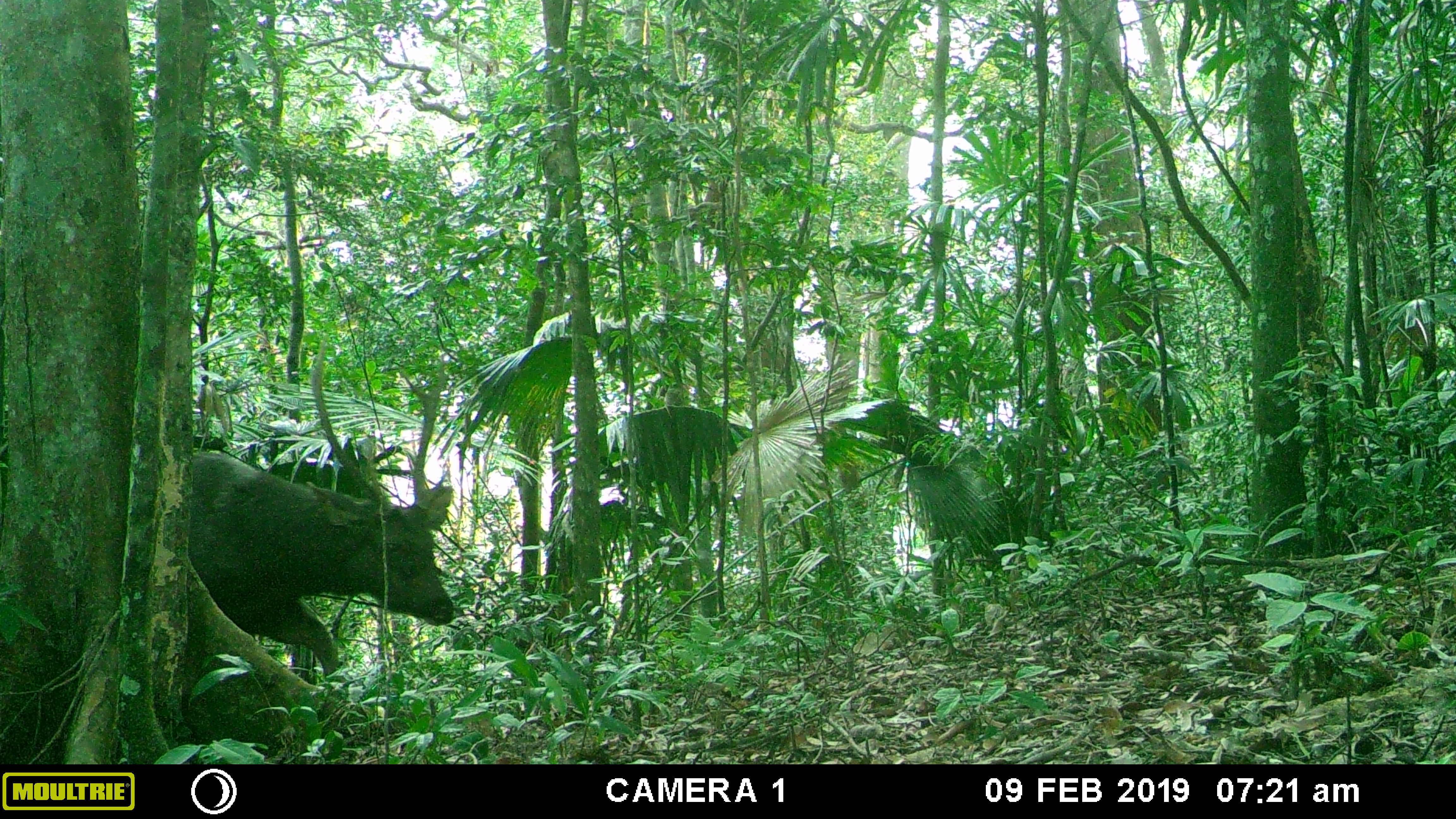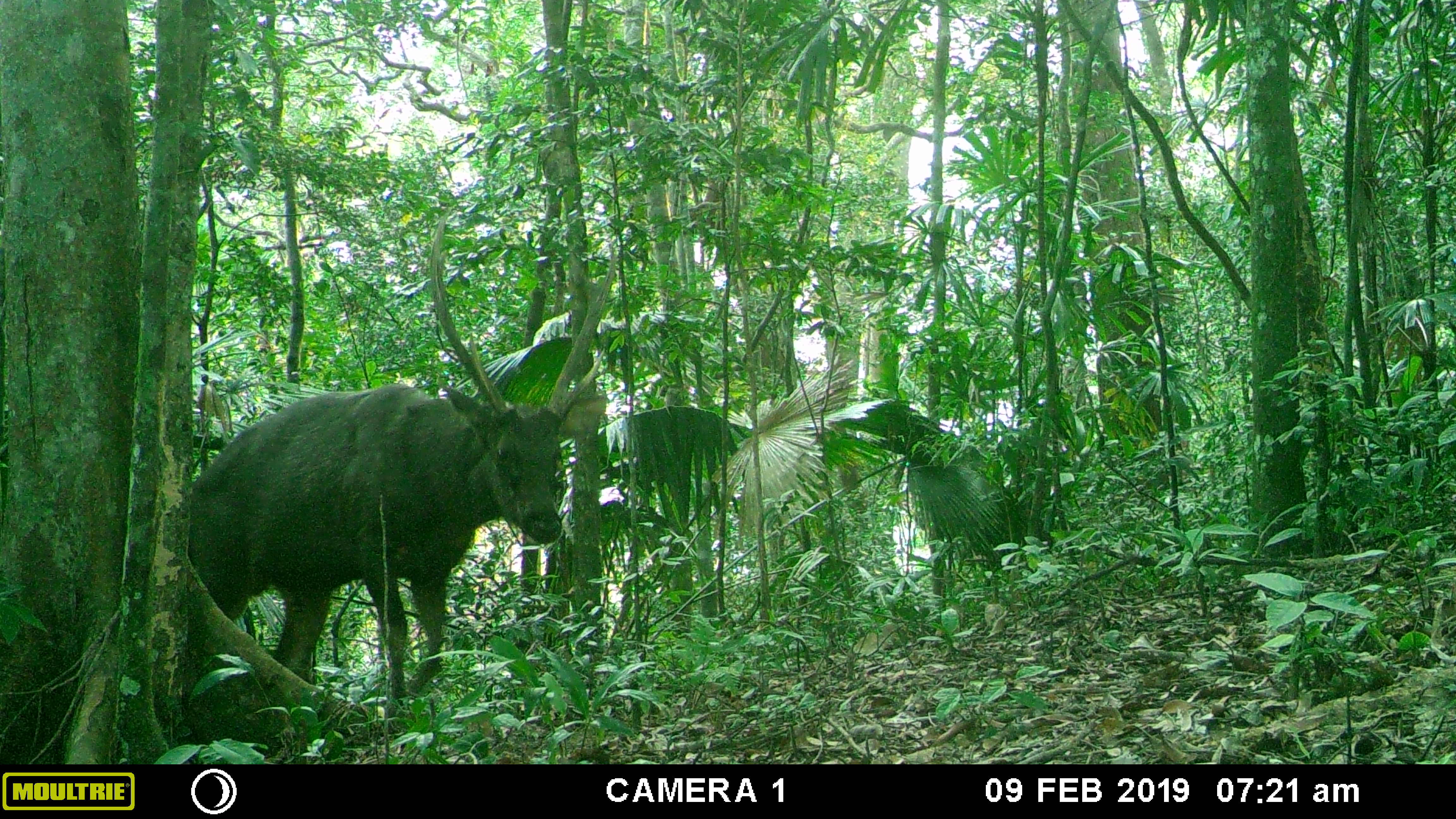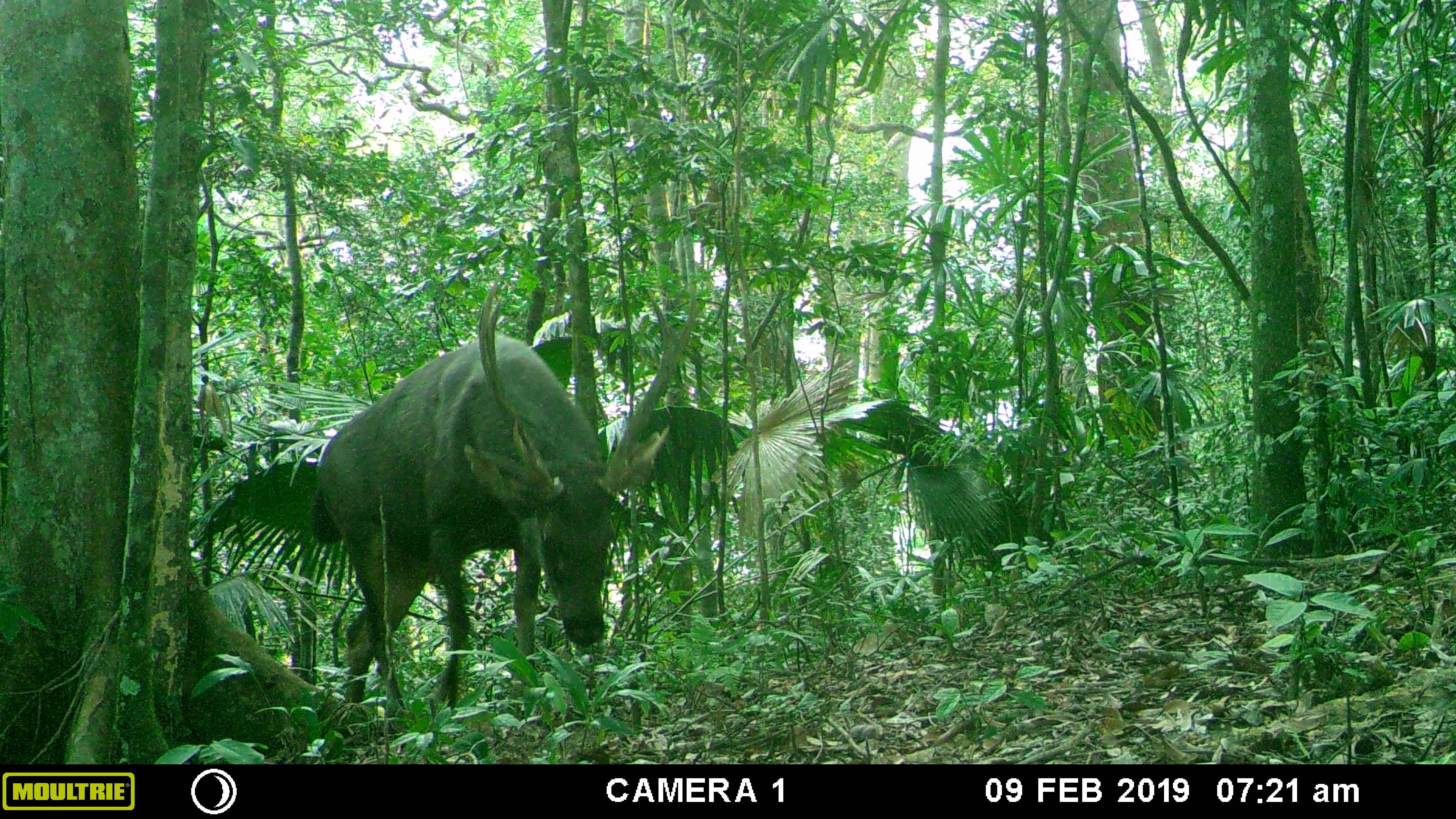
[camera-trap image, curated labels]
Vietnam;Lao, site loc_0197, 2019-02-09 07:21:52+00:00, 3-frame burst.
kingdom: Animalia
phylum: Chordata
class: Mammalia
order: Artiodactyla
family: Cervidae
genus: Rusa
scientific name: Rusa unicolor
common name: sambar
Sambar (Rusa unicolor). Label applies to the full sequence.